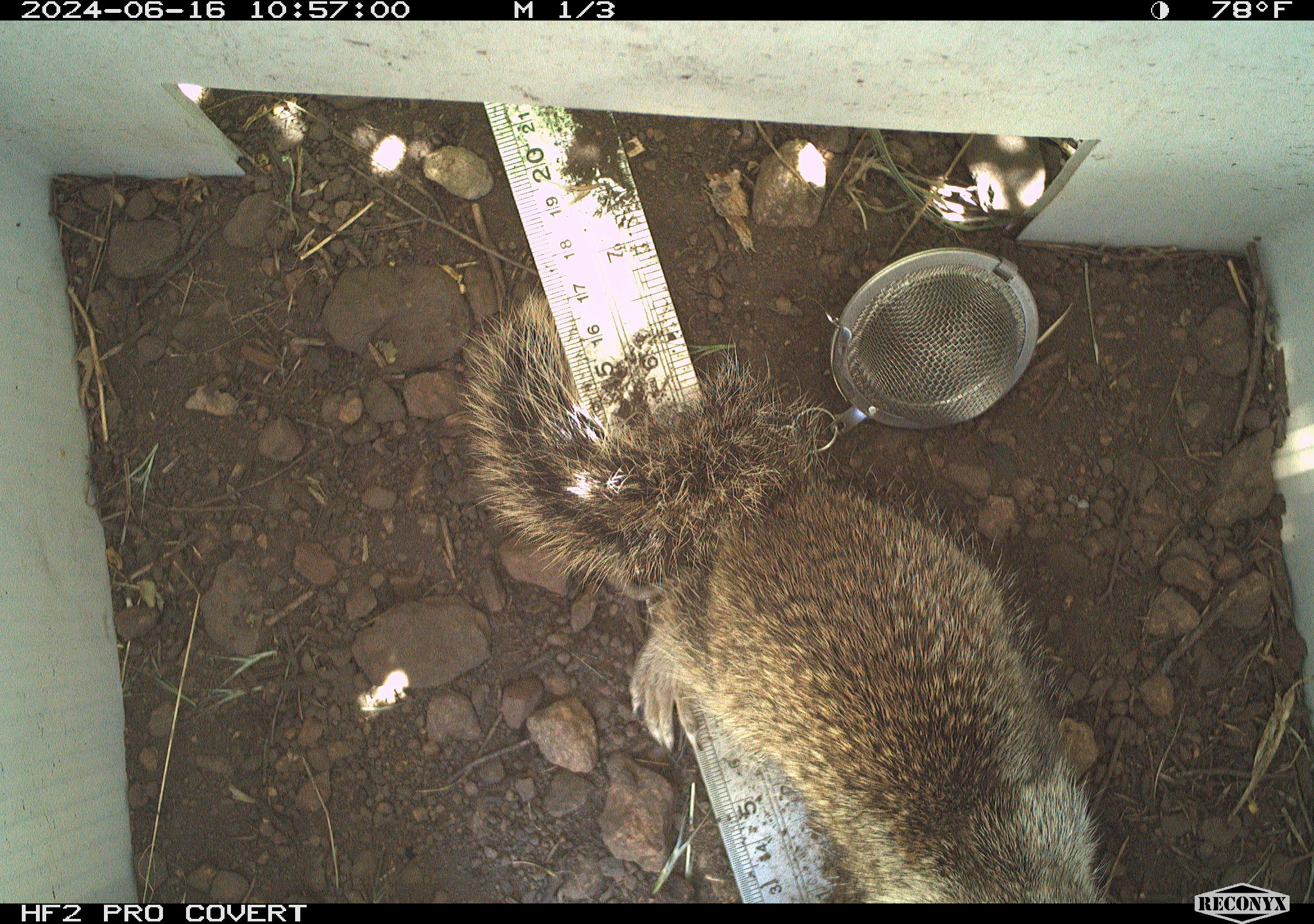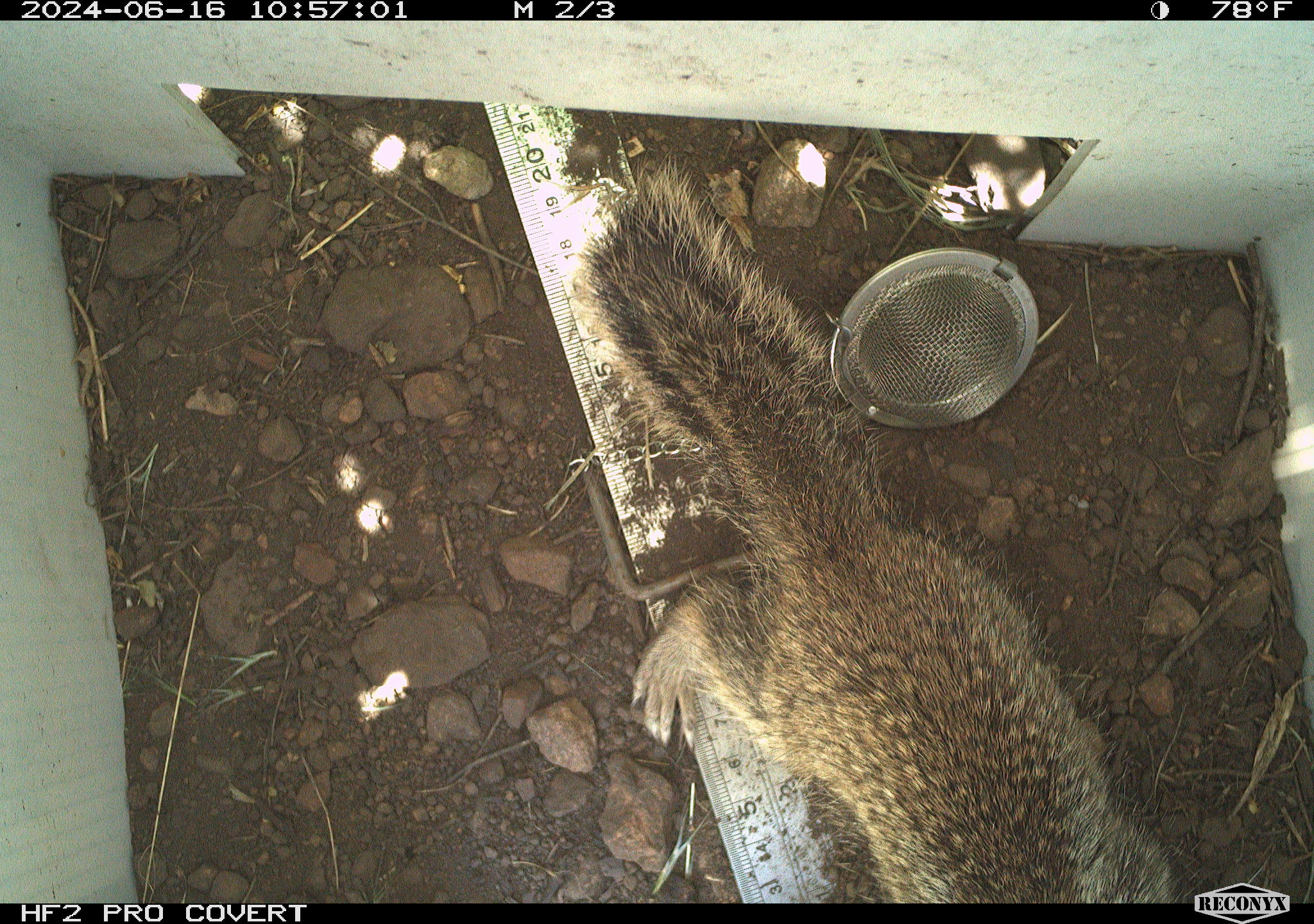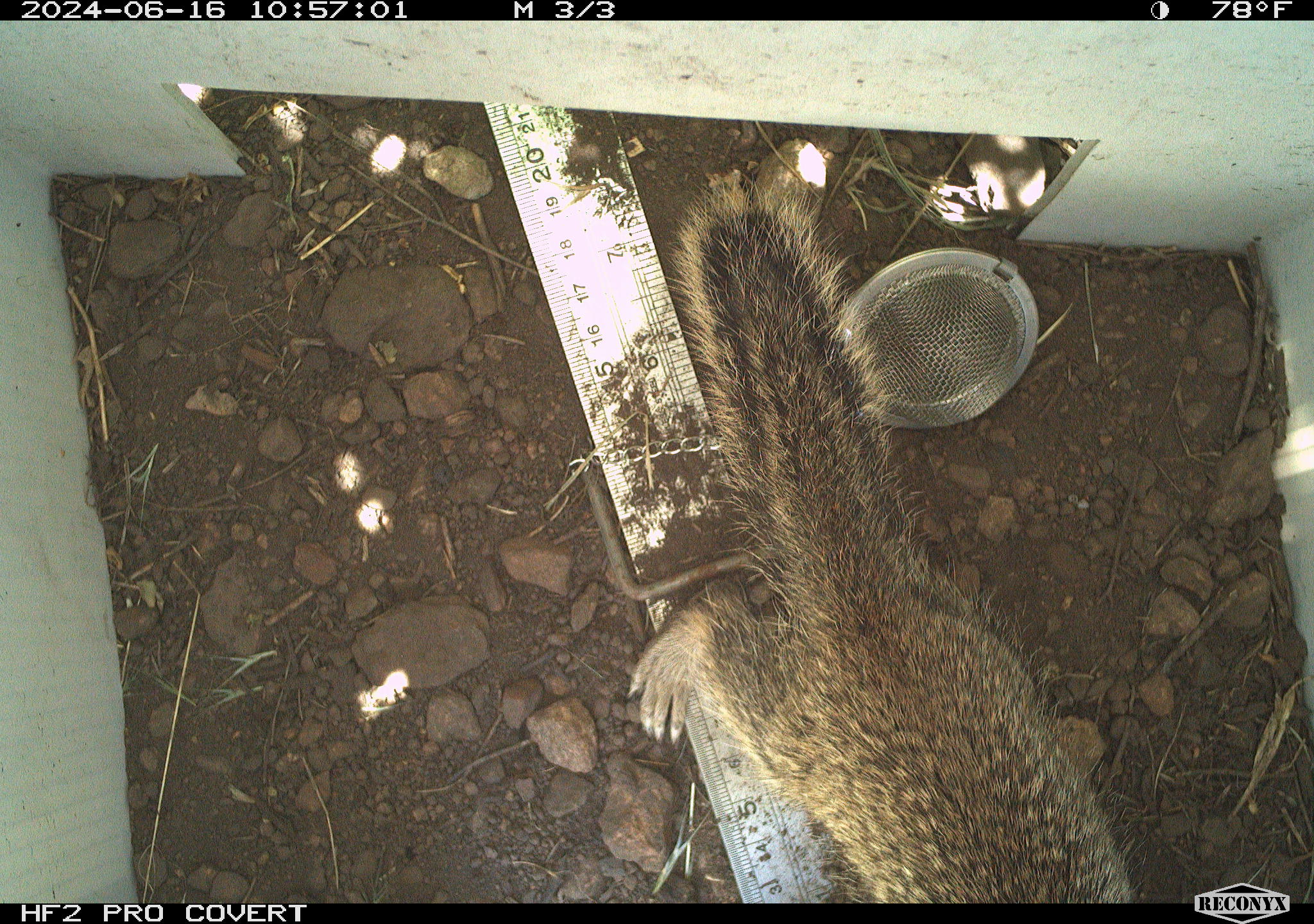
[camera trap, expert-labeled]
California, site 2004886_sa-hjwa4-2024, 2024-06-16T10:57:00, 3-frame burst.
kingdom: Animalia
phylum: Chordata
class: Mammalia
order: Rodentia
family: Sciuridae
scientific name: Sciuridae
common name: squirrels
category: sciuridae family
Sciuridae family (squirrels) (Sciuridae).